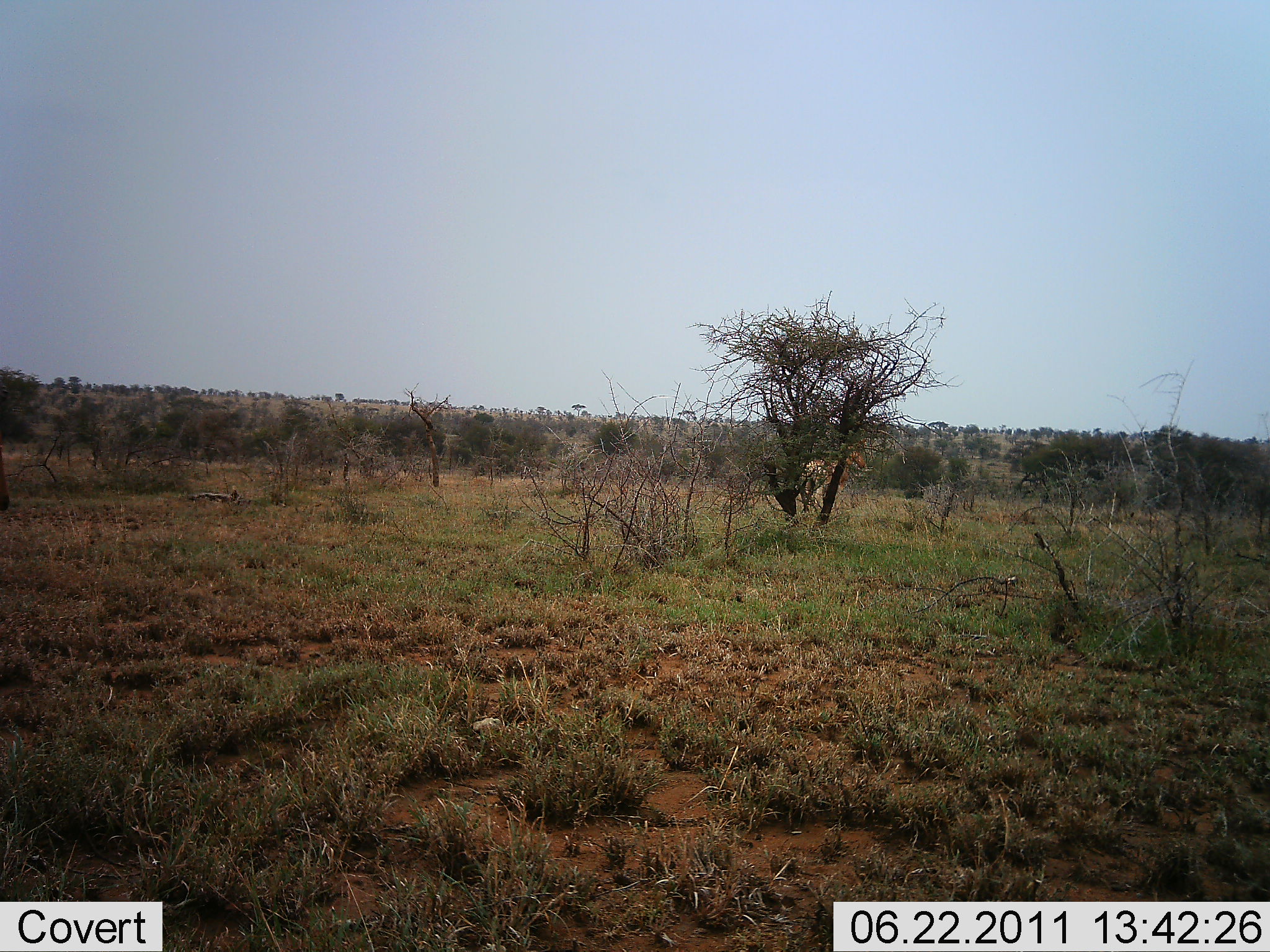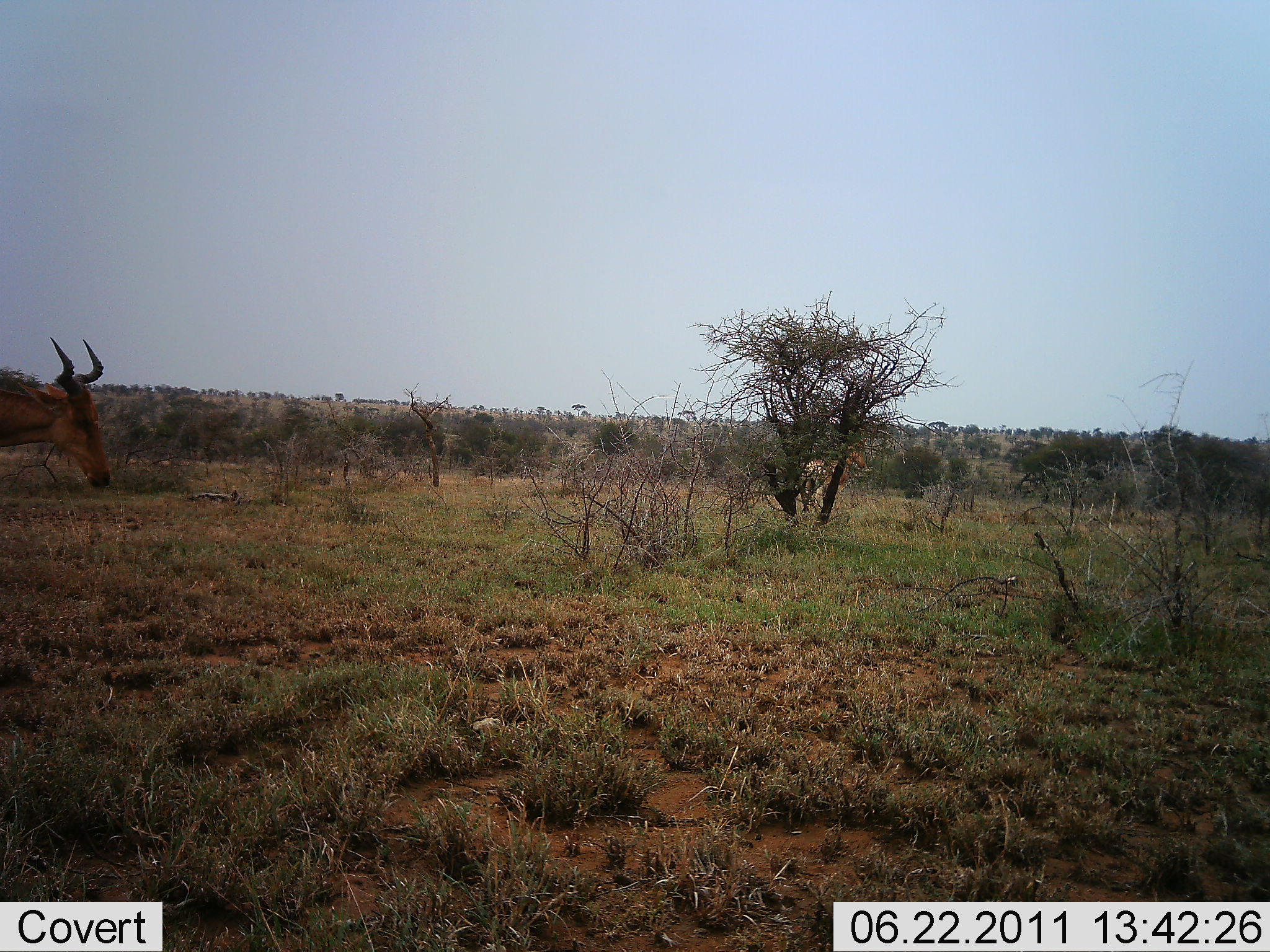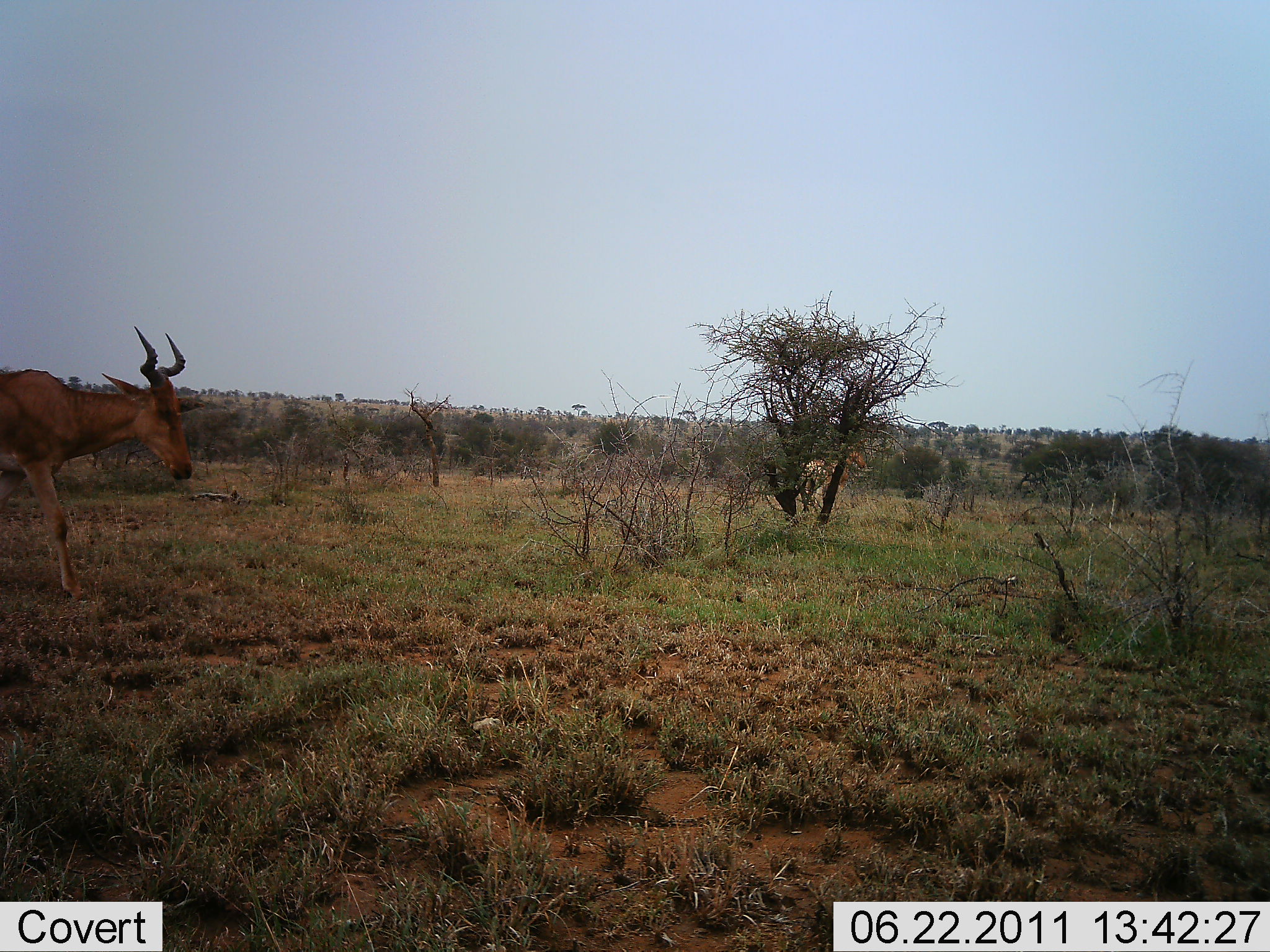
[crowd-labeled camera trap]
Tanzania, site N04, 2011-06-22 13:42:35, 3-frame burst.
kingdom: Animalia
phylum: Chordata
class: Mammalia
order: Artiodactyla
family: Bovidae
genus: Alcelaphus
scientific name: Alcelaphus buselaphus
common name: hartebeest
Hartebeest (Alcelaphus buselaphus), count 1. Behavior (volunteer vote fractions): standing 8%, resting 0%, moving 92%, interacting 0%. Young present (vote fraction): 0%. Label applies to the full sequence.